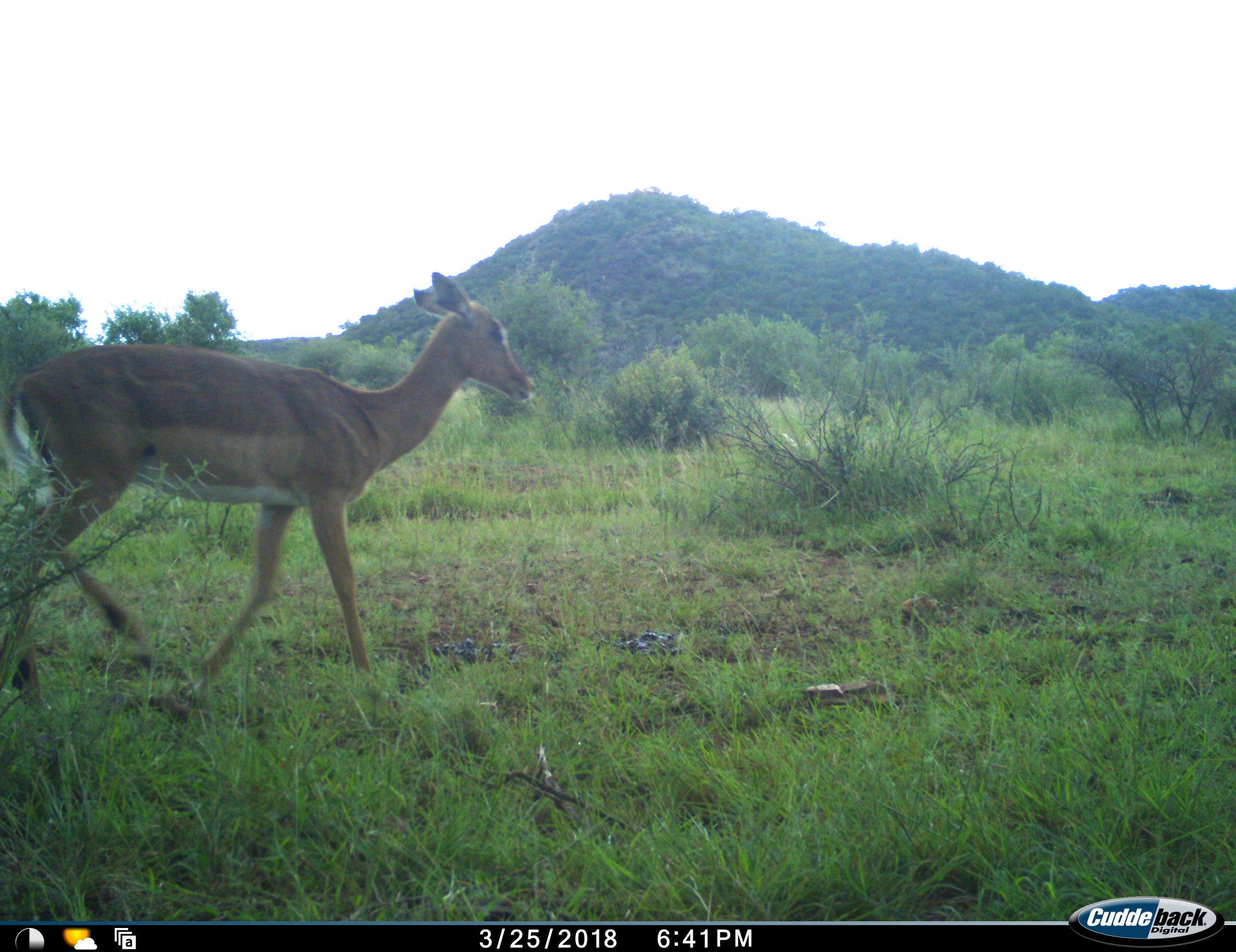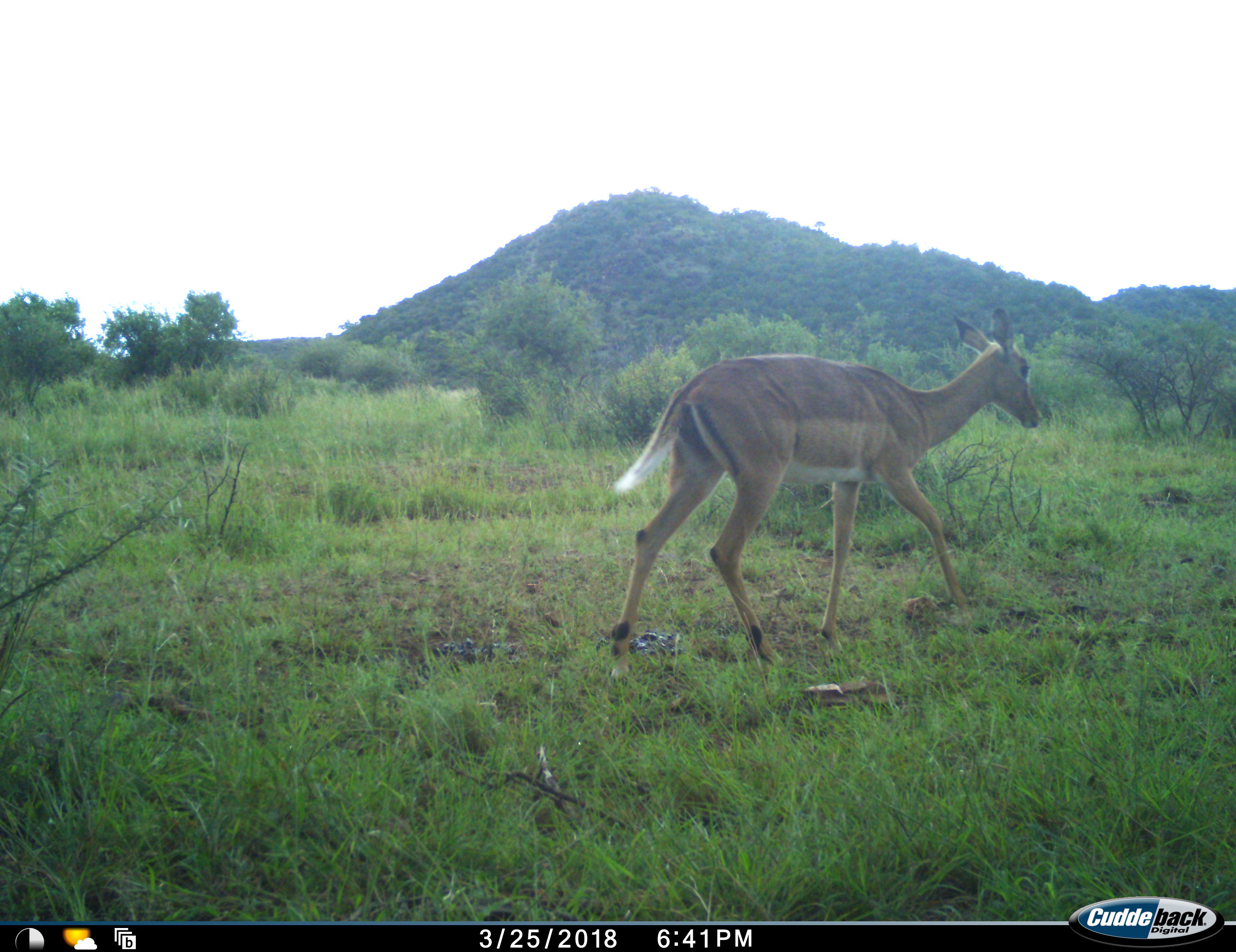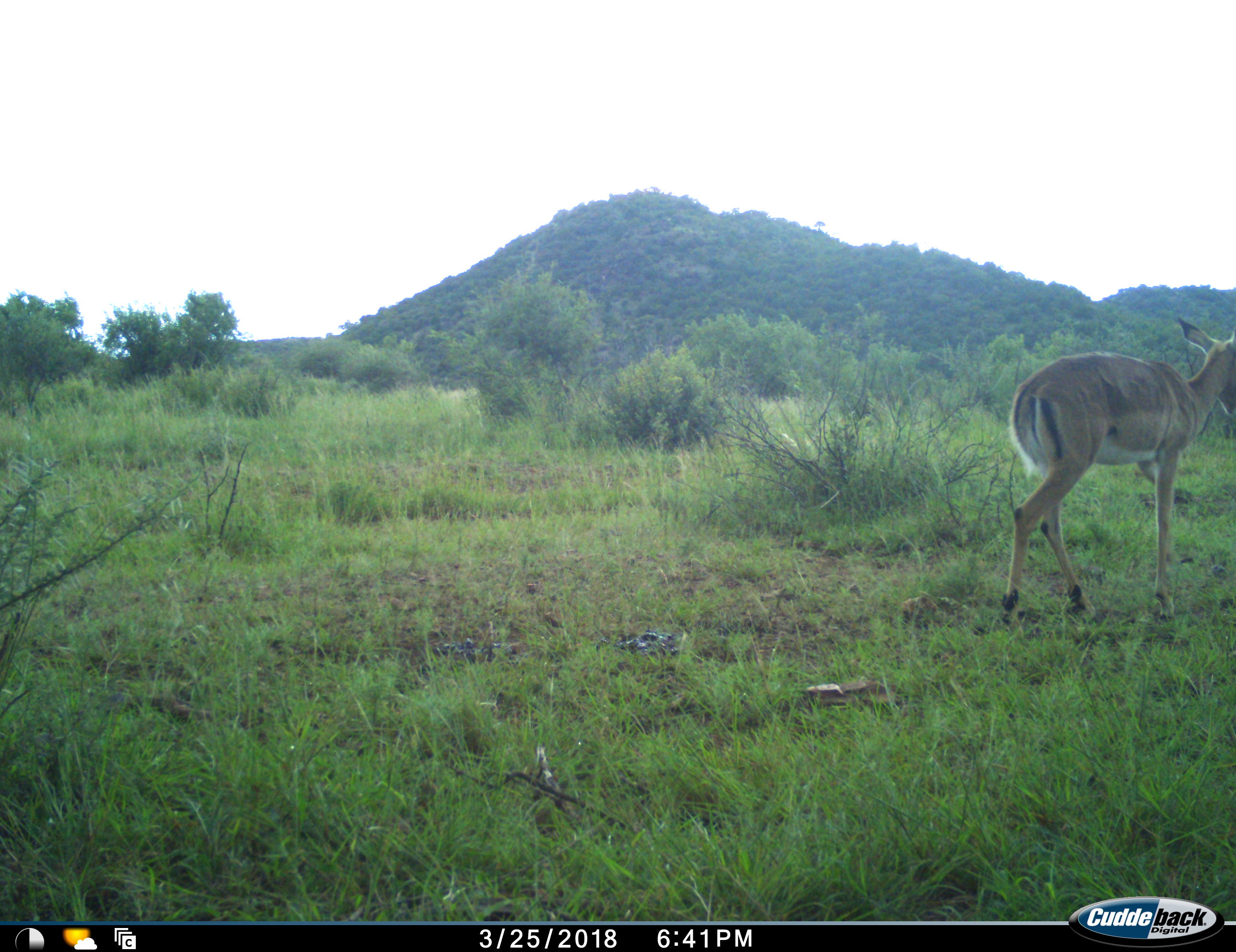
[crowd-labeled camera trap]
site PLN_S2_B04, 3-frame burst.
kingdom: Animalia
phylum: Chordata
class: Mammalia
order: Artiodactyla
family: Bovidae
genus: Aepyceros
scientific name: Aepyceros melampus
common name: impala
Impala (Aepyceros melampus), count 1. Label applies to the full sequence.